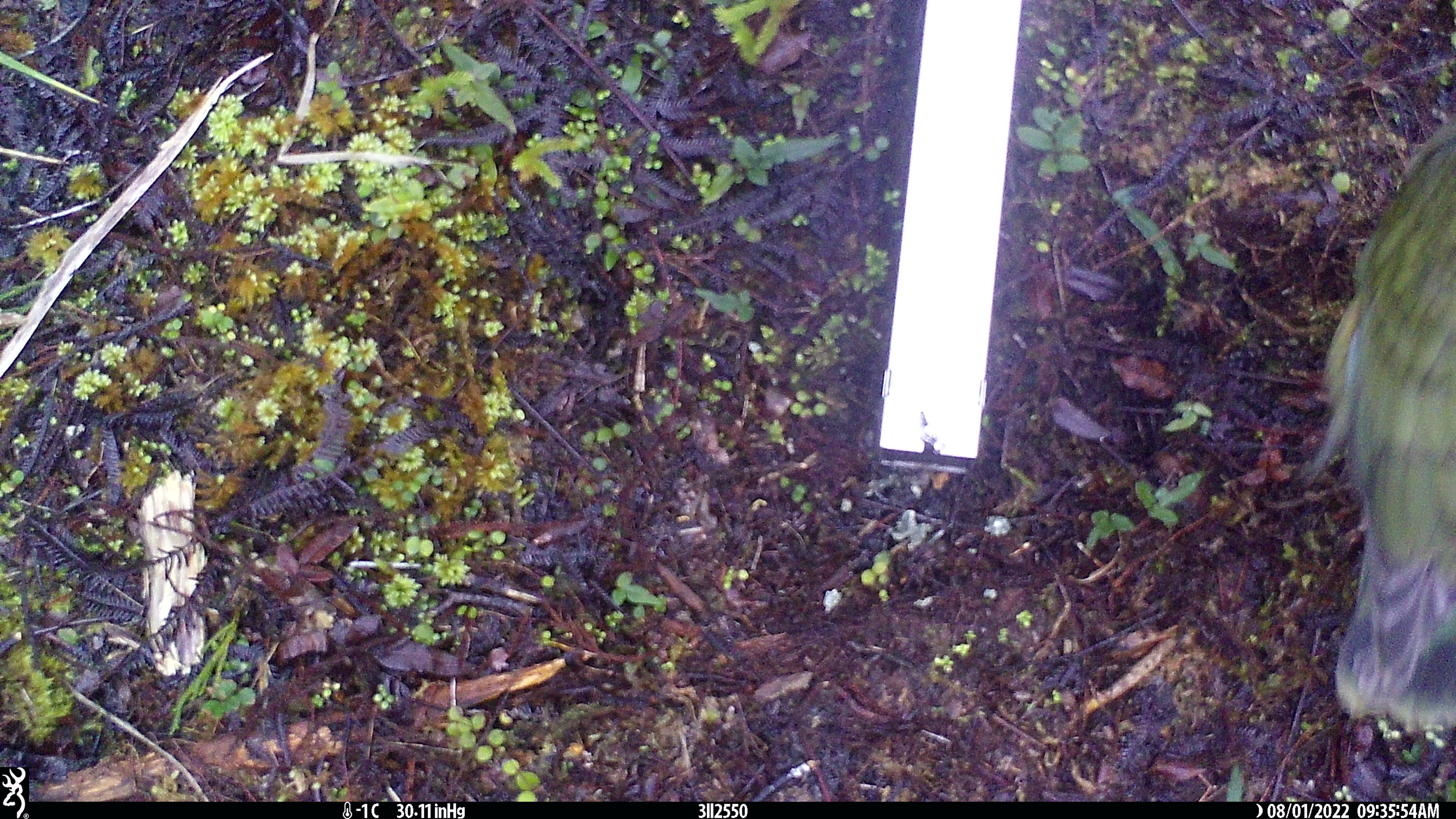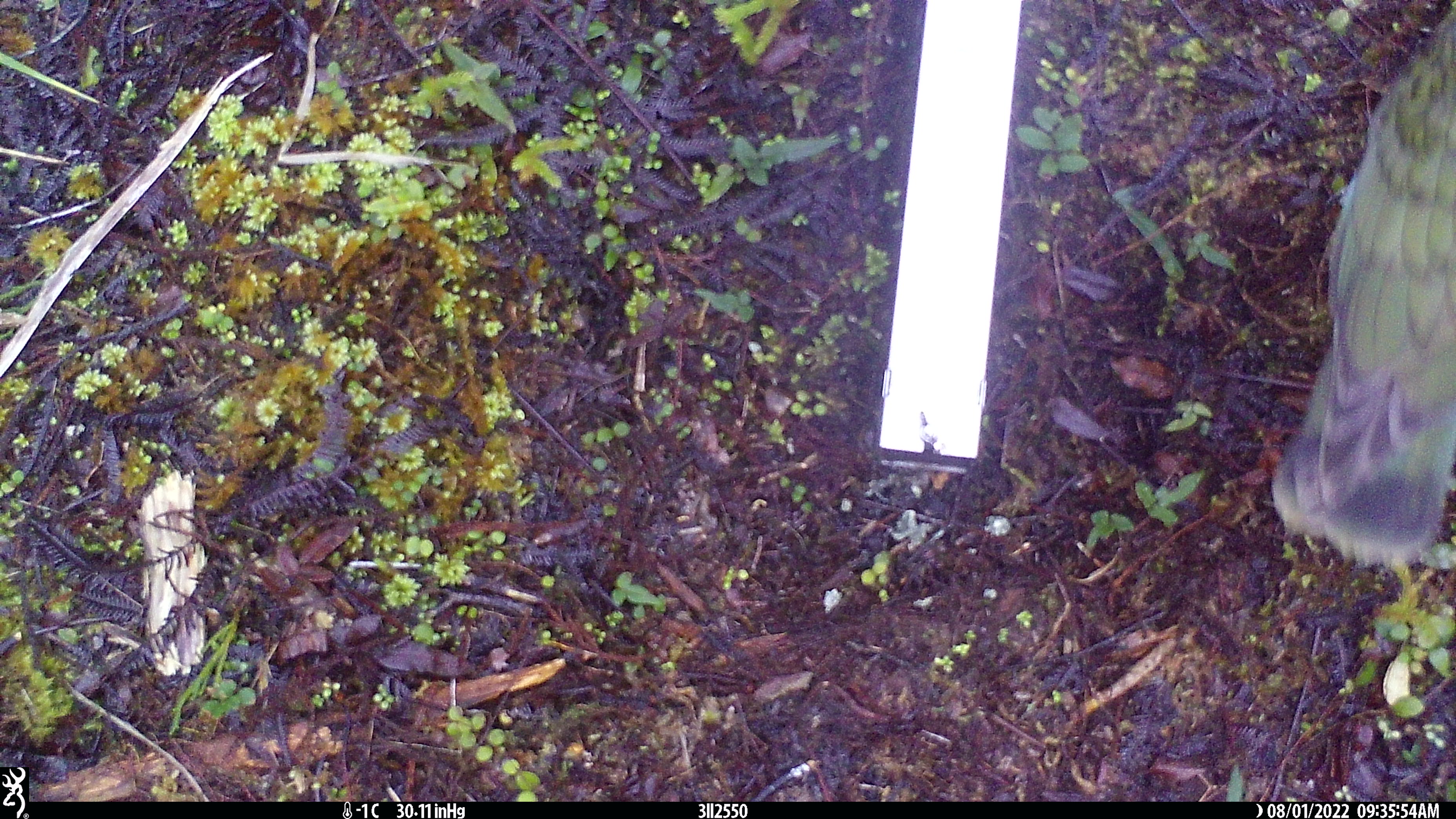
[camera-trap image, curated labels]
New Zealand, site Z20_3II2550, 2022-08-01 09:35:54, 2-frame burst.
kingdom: Animalia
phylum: Chordata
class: Aves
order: Psittaciformes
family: Strigopidae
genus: Nestor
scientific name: Nestor notabilis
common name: kea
Kea (Nestor notabilis).